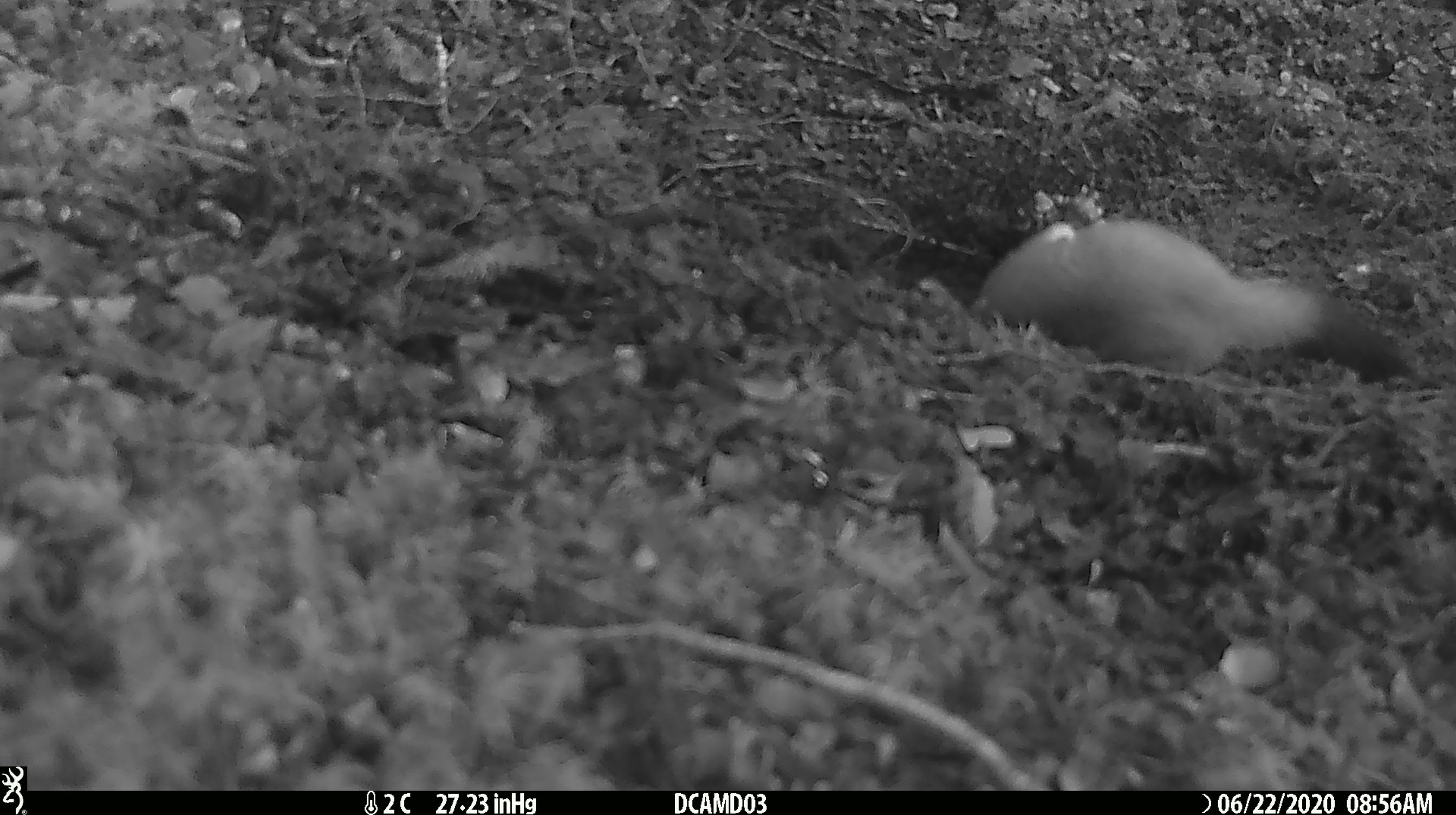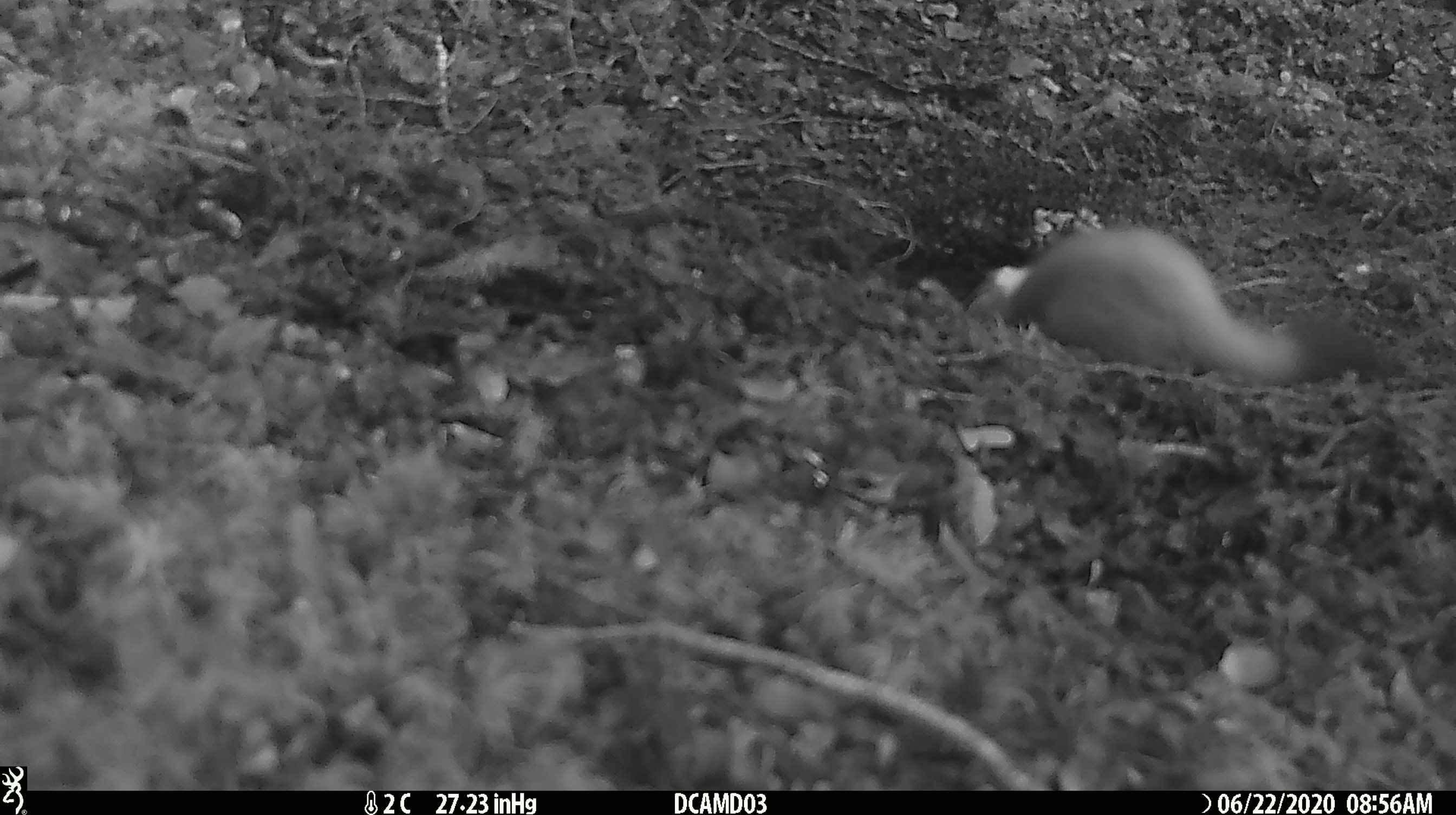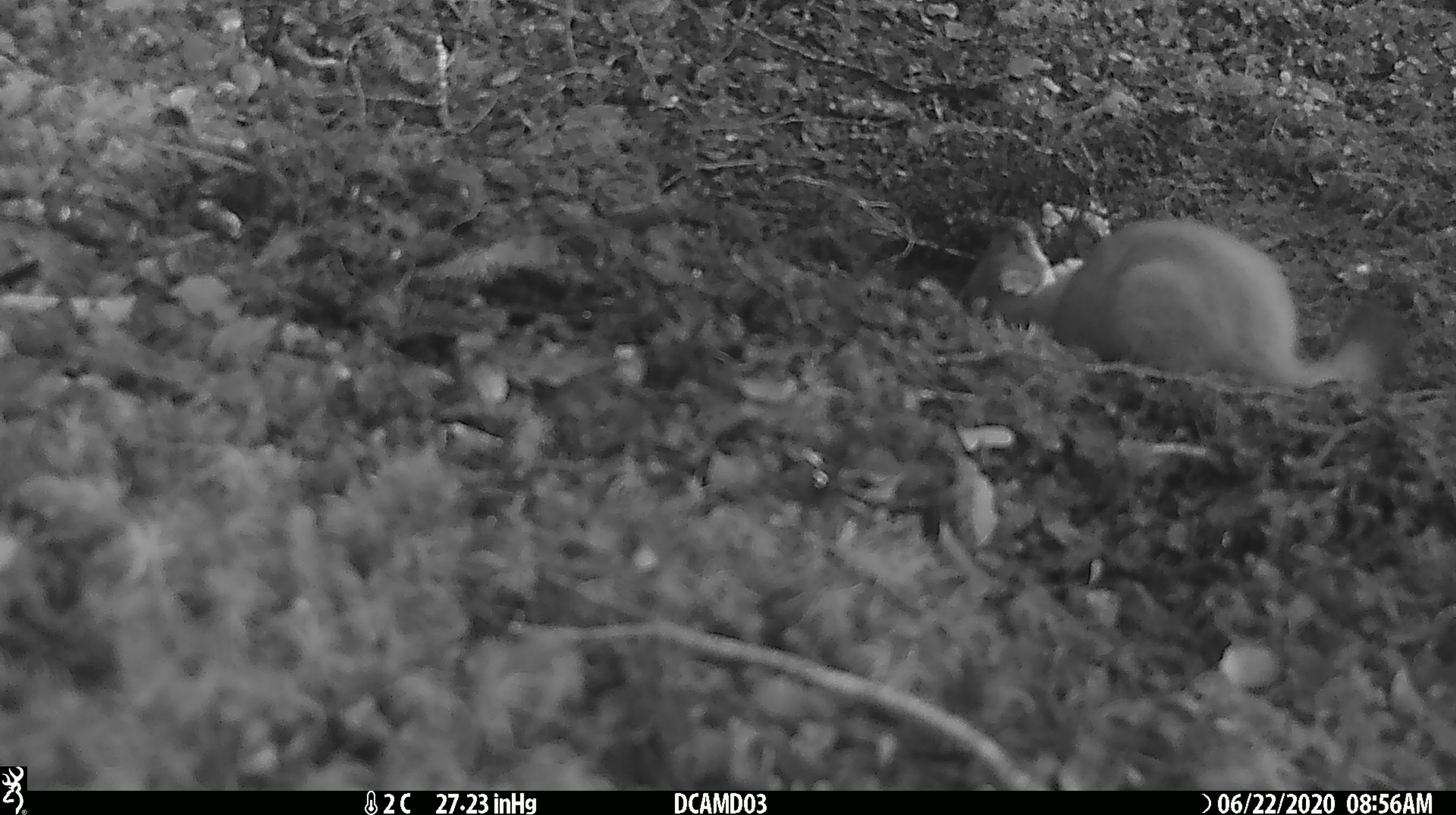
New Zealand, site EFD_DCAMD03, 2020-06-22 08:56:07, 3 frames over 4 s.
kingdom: Animalia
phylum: Chordata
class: Mammalia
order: Carnivora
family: Mustelidae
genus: Mustela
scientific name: Mustela erminea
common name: stoat